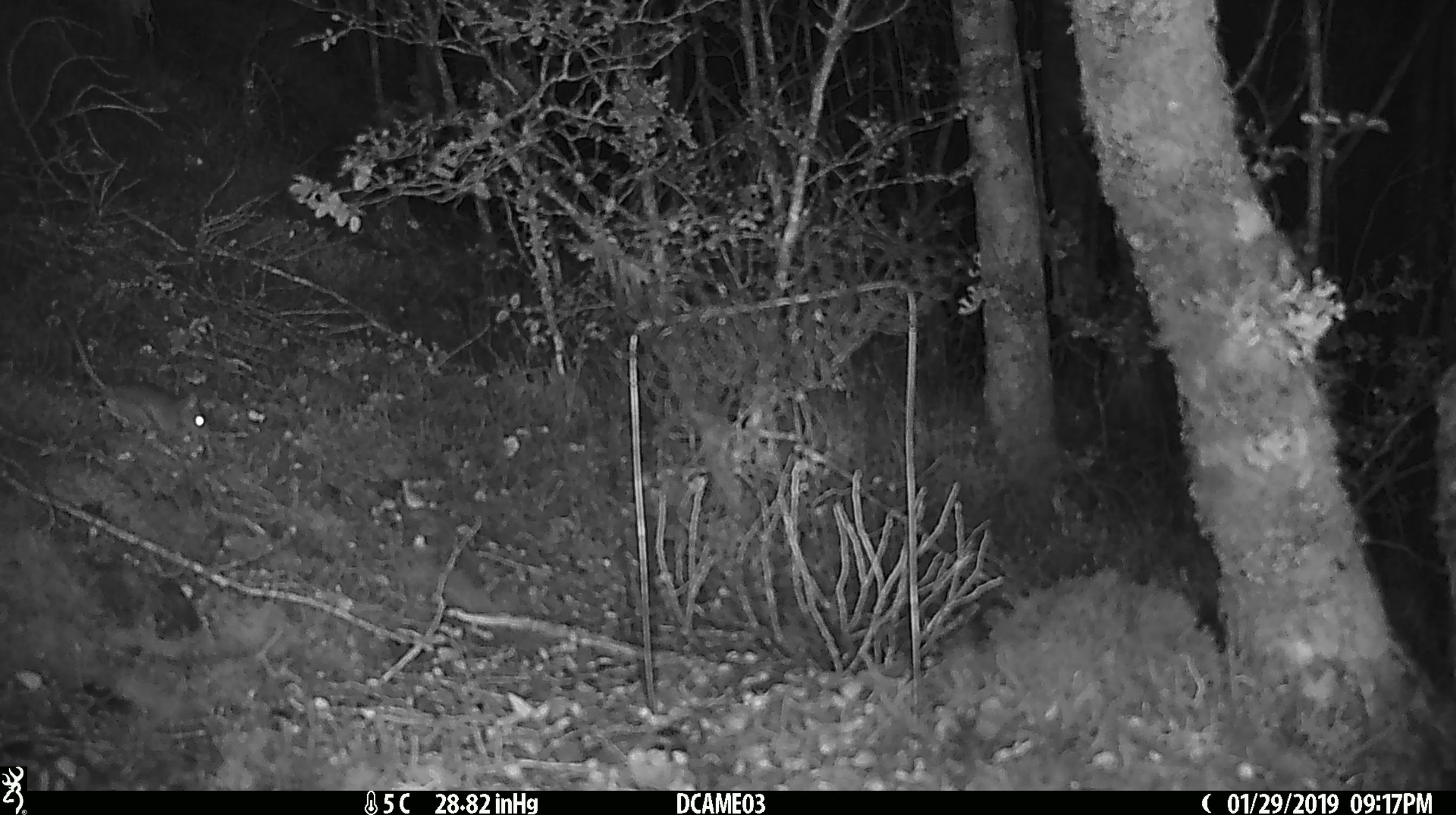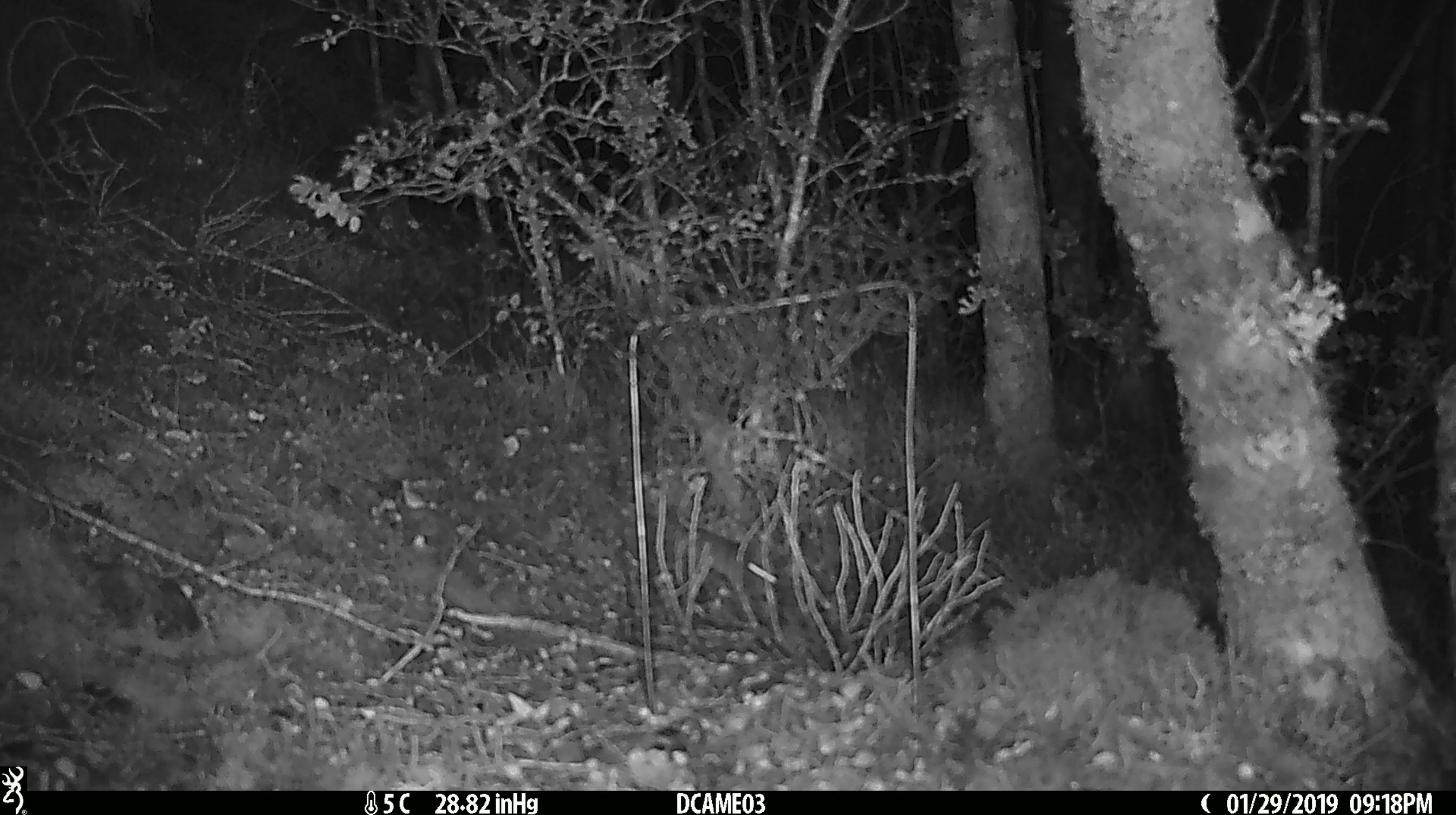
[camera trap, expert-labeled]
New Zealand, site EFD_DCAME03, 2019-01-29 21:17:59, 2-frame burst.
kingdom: Animalia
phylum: Chordata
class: Mammalia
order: Rodentia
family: Muridae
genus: Mus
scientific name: Mus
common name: mouse